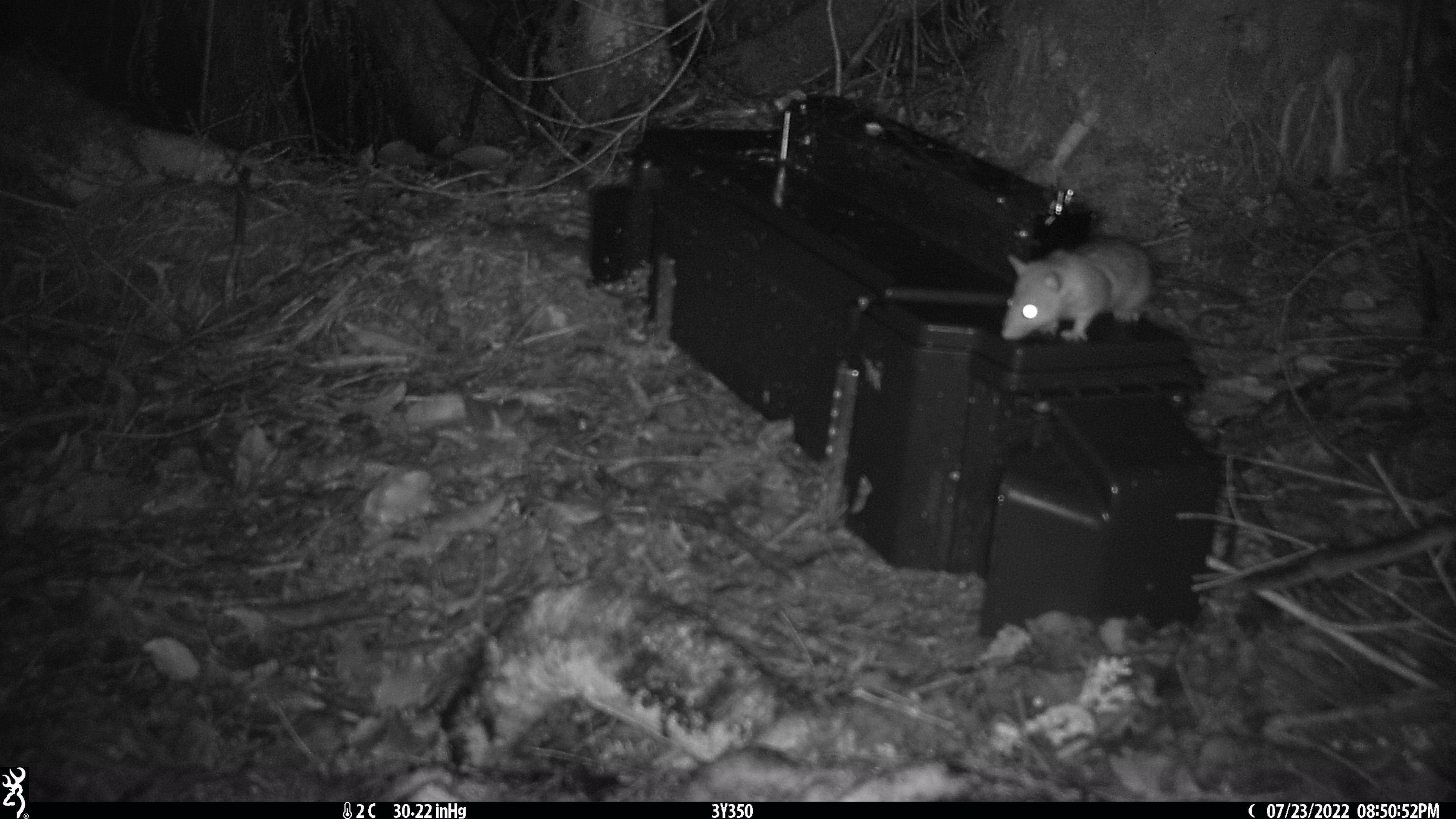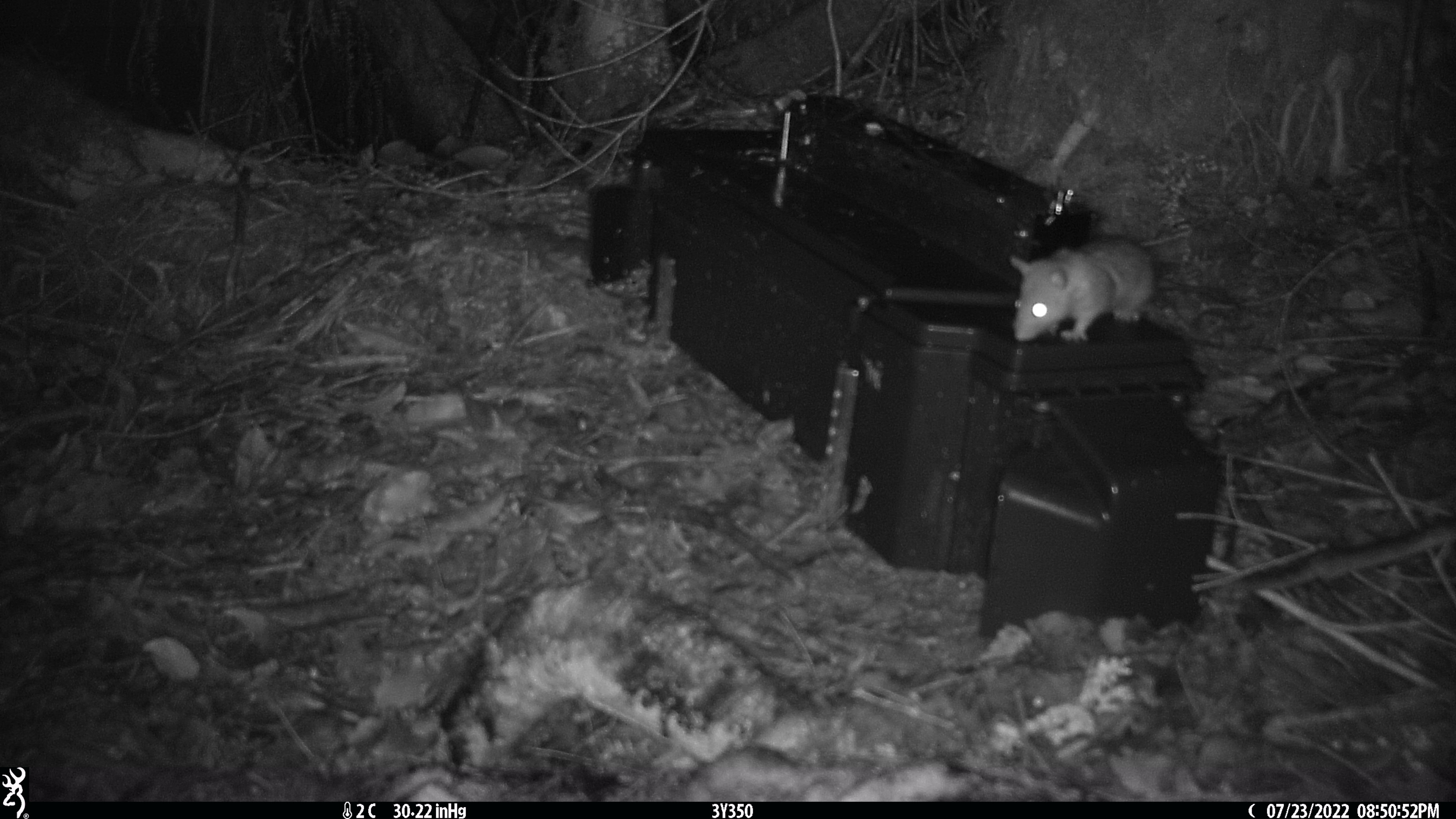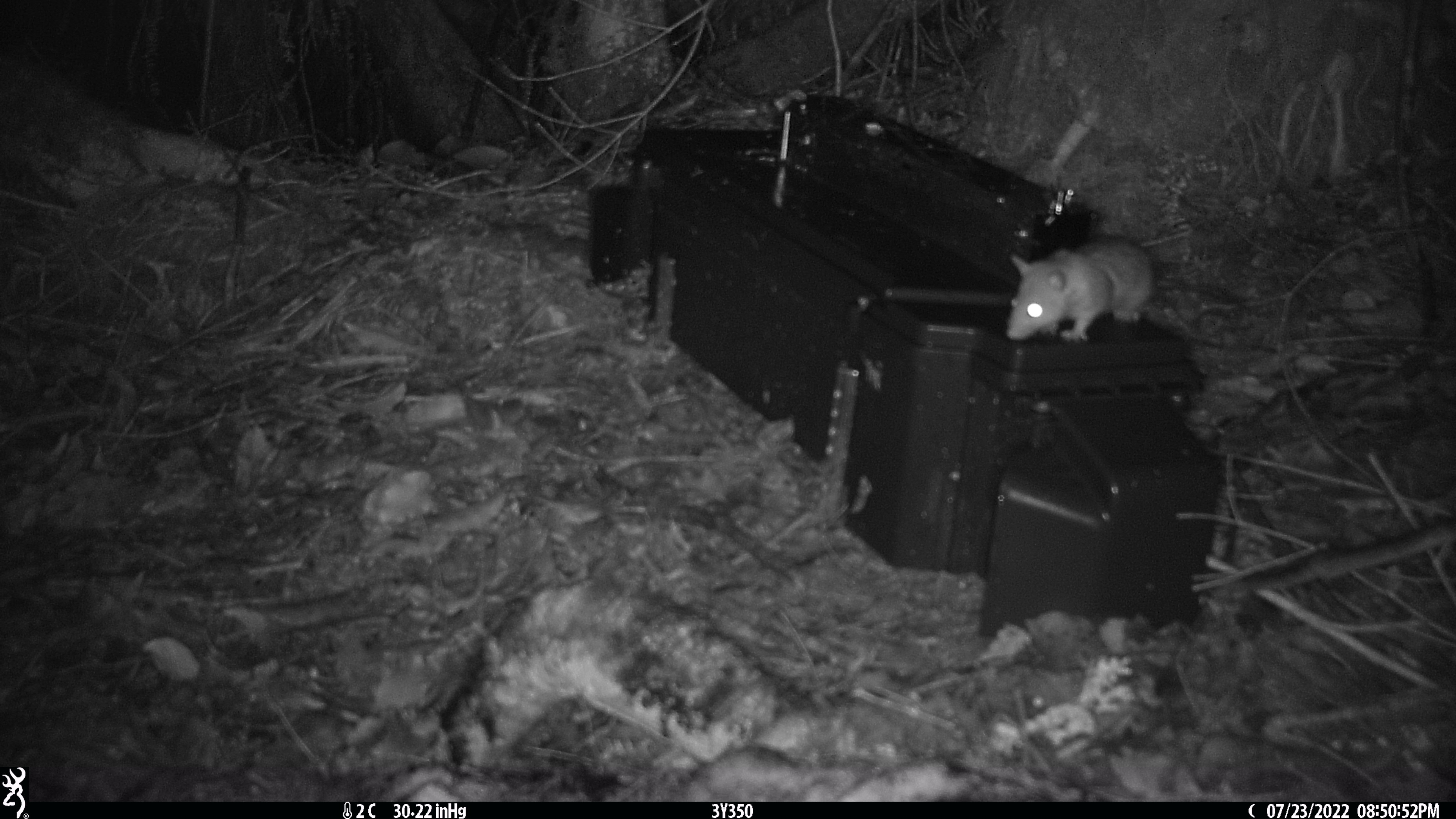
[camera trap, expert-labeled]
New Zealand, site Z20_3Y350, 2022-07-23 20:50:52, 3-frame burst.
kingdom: Animalia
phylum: Chordata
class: Mammalia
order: Rodentia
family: Muridae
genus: Rattus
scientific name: Rattus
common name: rat